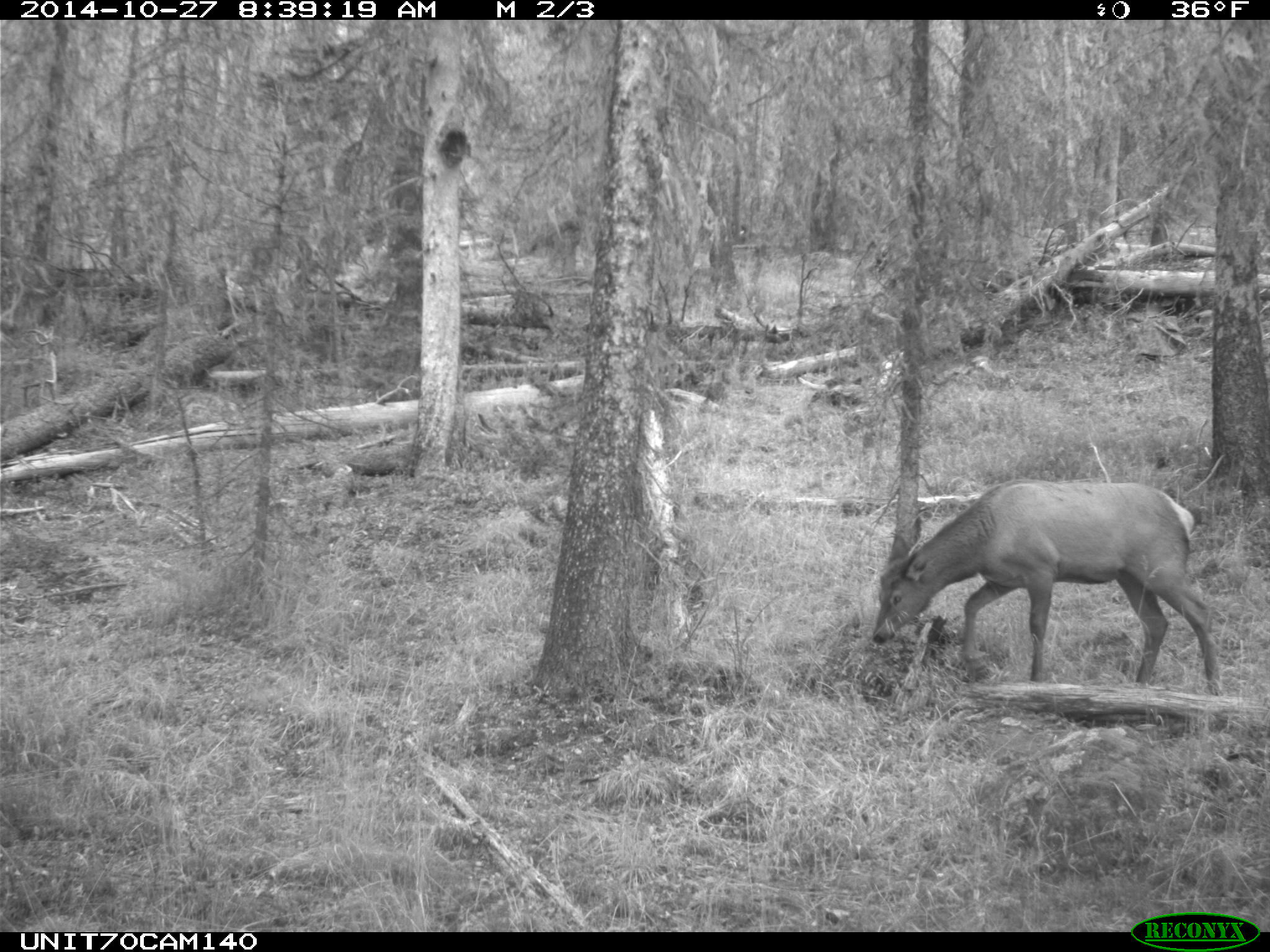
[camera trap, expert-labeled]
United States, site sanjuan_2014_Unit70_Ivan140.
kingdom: Animalia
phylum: Chordata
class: Mammalia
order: Artiodactyla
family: Cervidae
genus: Cervus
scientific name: Cervus elaphus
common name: red deer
Cervus elaphus (red deer).